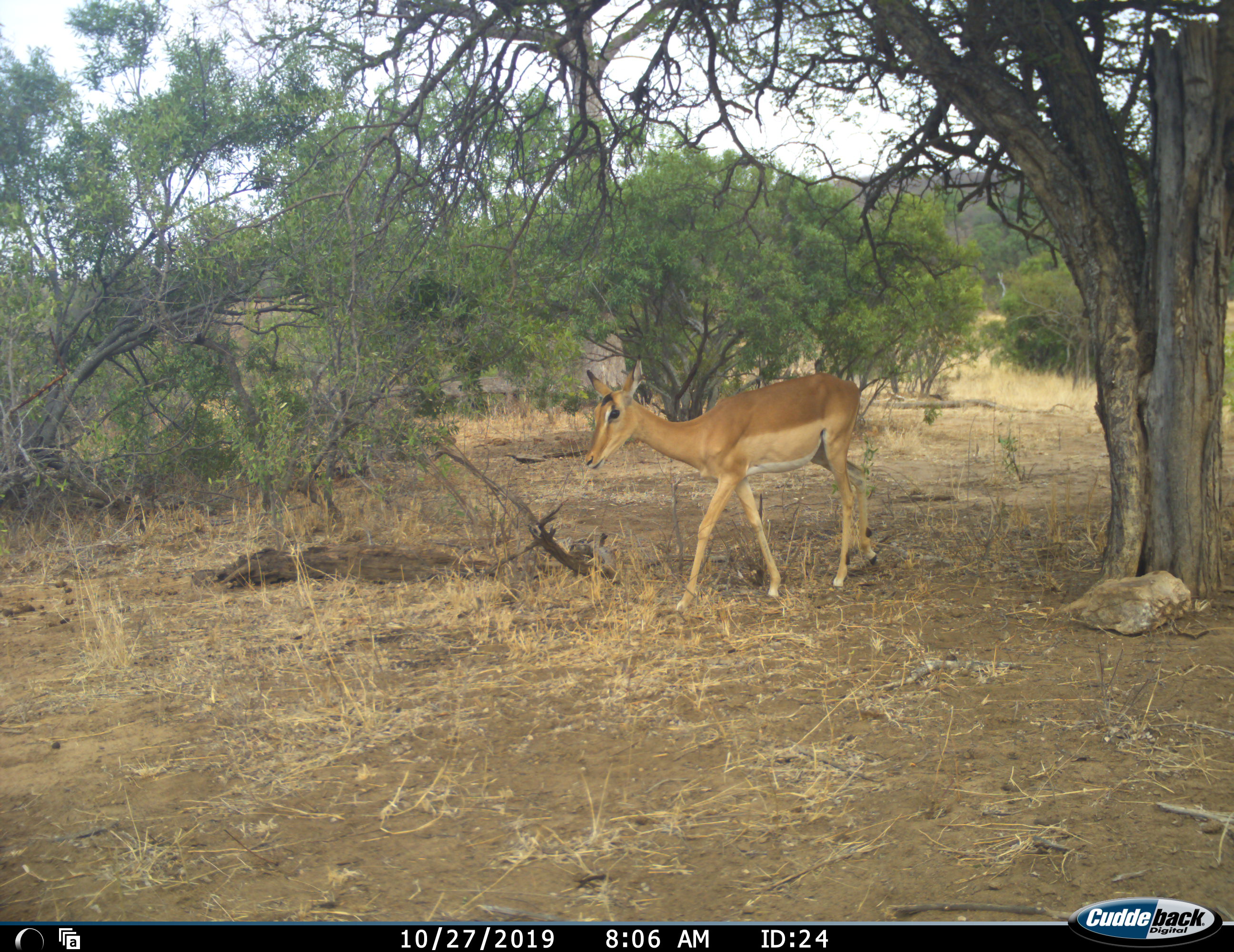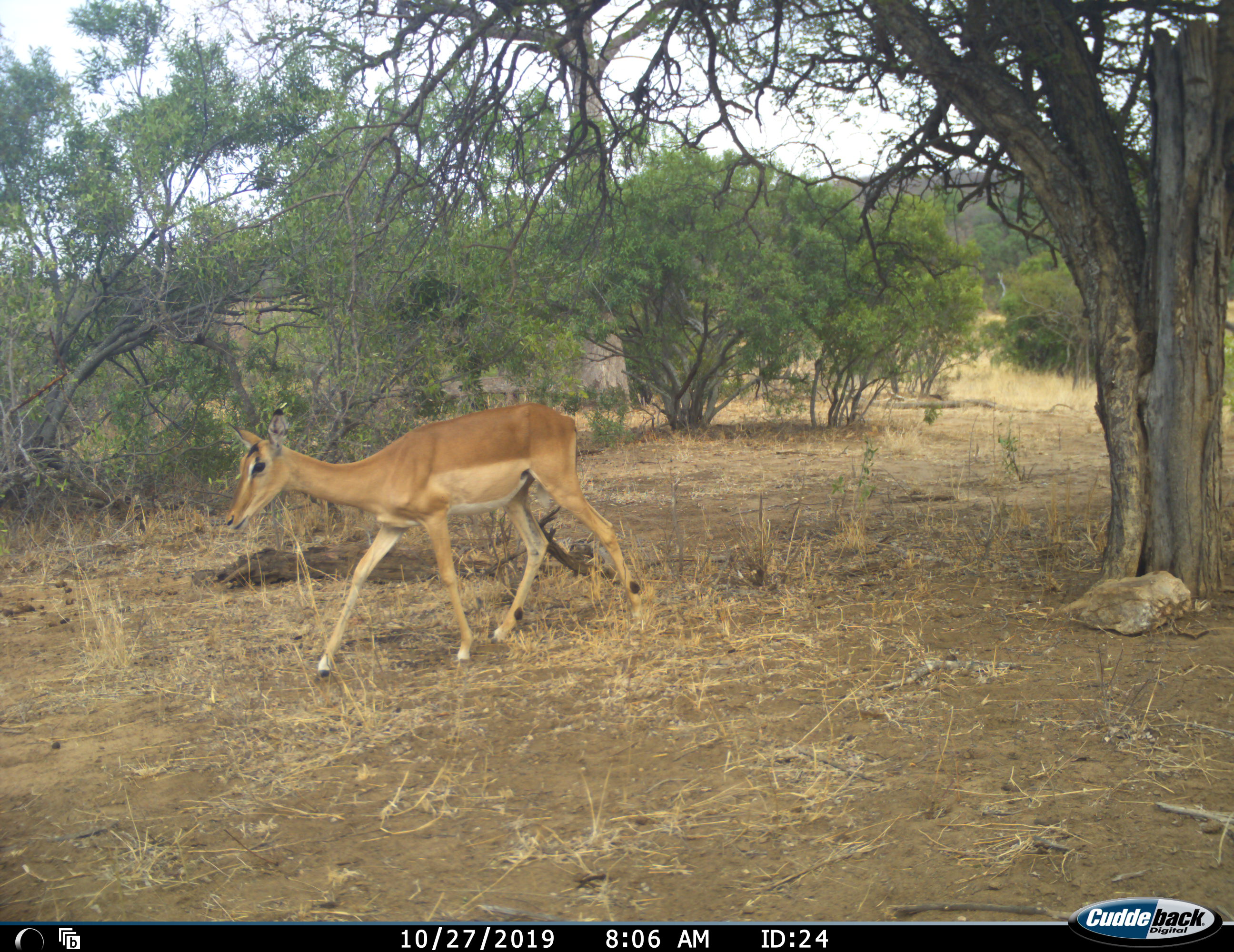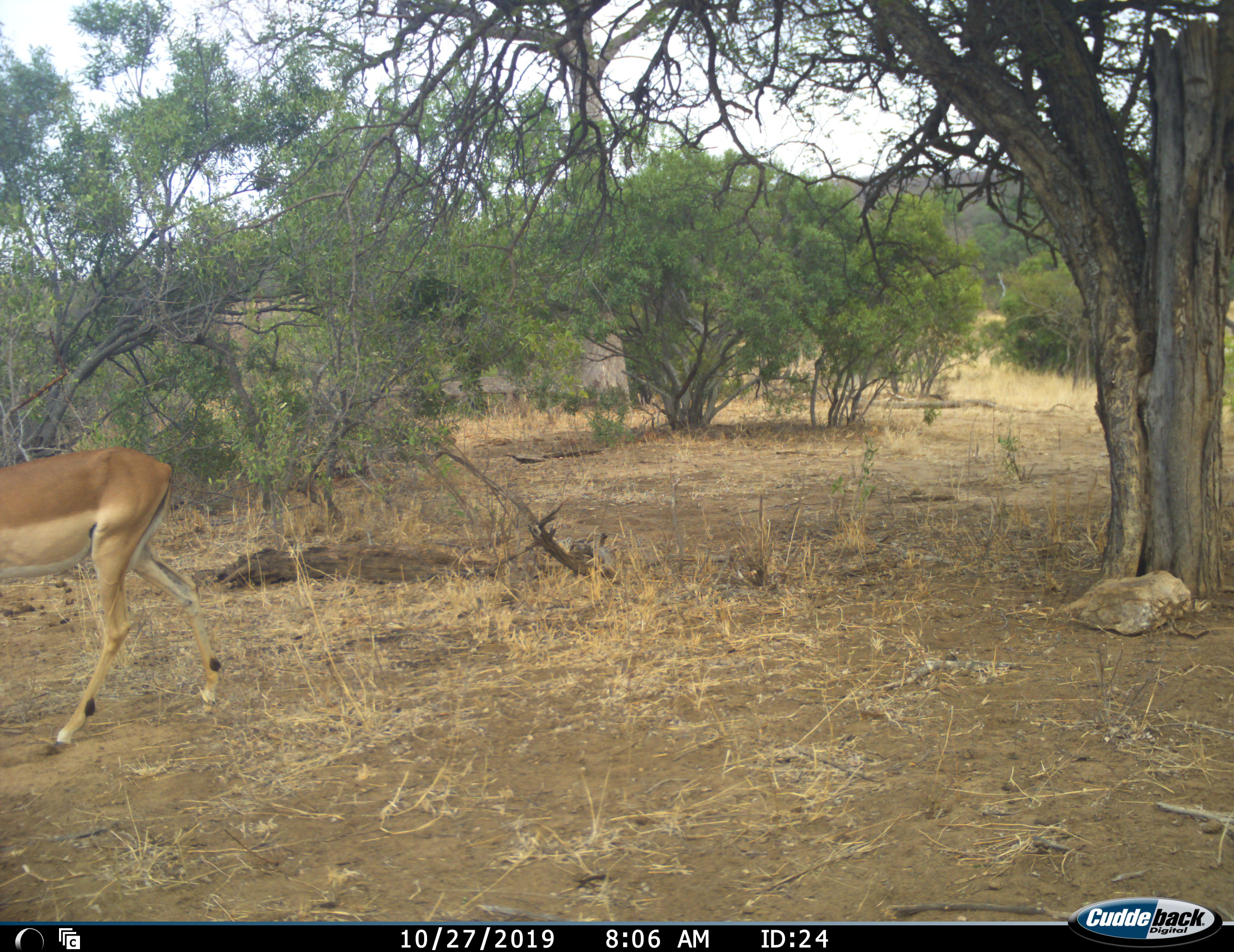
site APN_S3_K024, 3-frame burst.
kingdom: Animalia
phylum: Chordata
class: Mammalia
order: Artiodactyla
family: Bovidae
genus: Aepyceros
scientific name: Aepyceros melampus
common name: impala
Impala (Aepyceros melampus), count 1. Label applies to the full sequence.